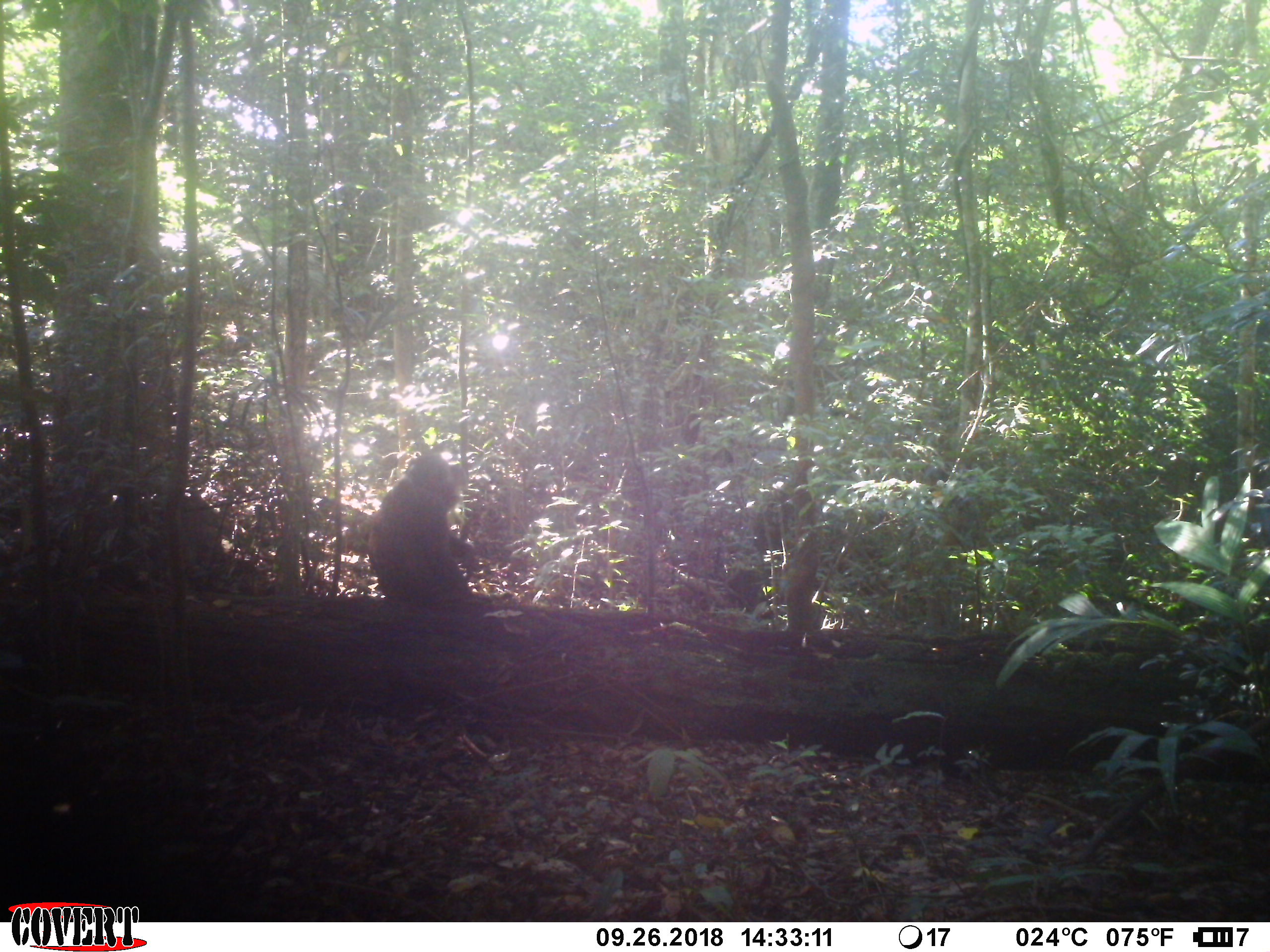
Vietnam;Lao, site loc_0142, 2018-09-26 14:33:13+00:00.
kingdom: Animalia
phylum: Chordata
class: Mammalia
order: Primates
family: Cercopithecidae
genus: Macaca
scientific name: Macaca arctoides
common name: stump-tailed macaque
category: stump tailed macaque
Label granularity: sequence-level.